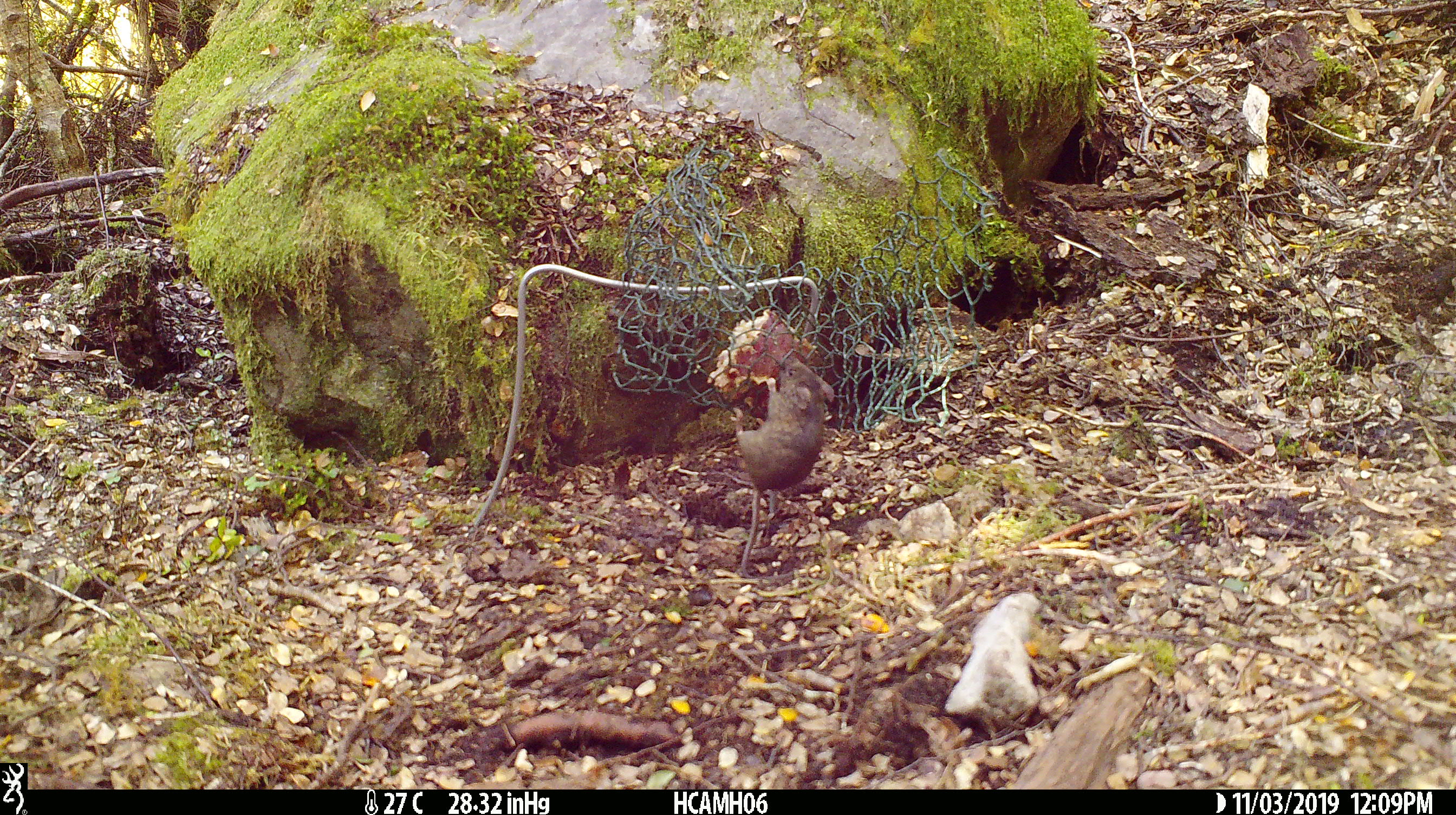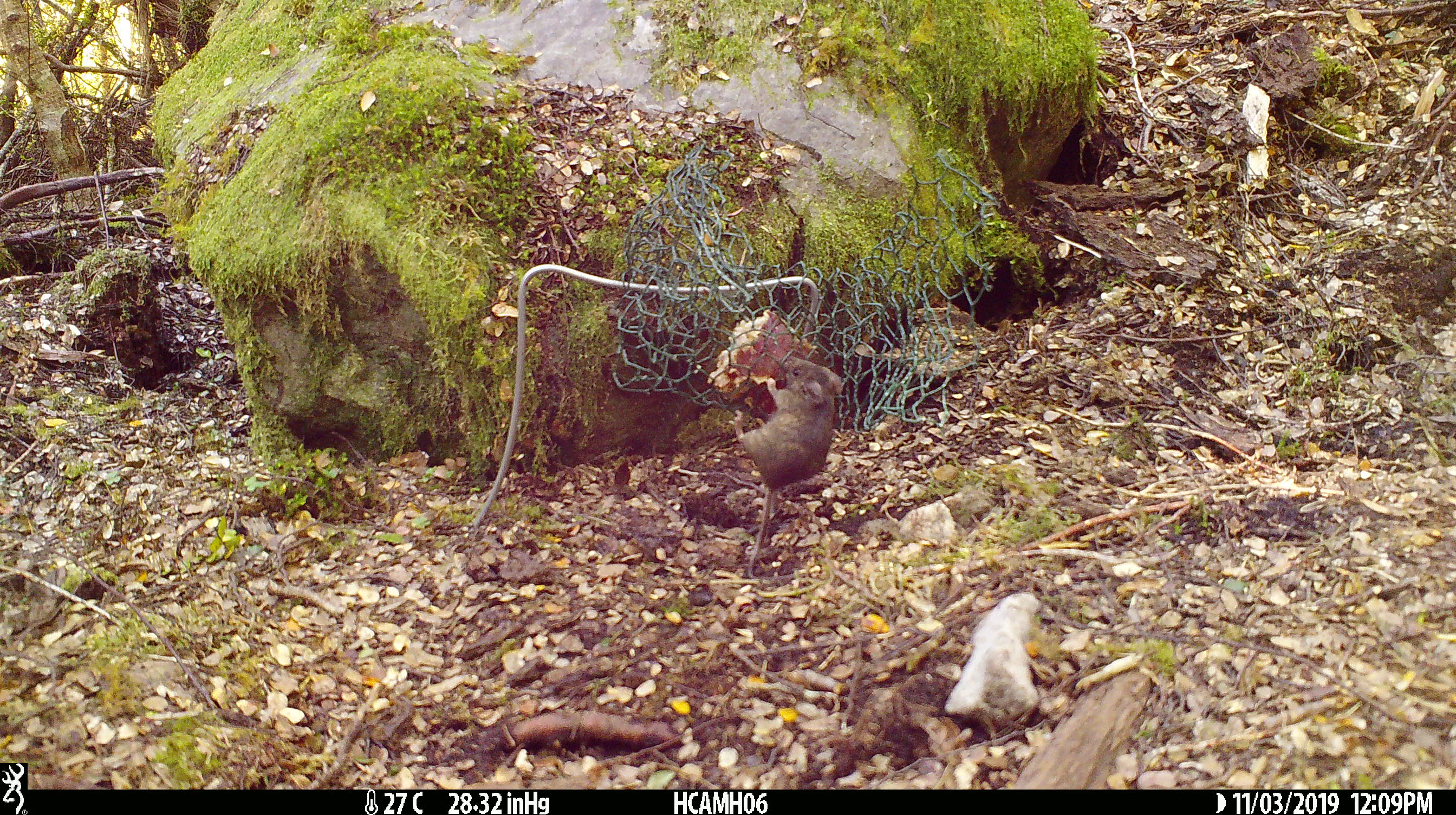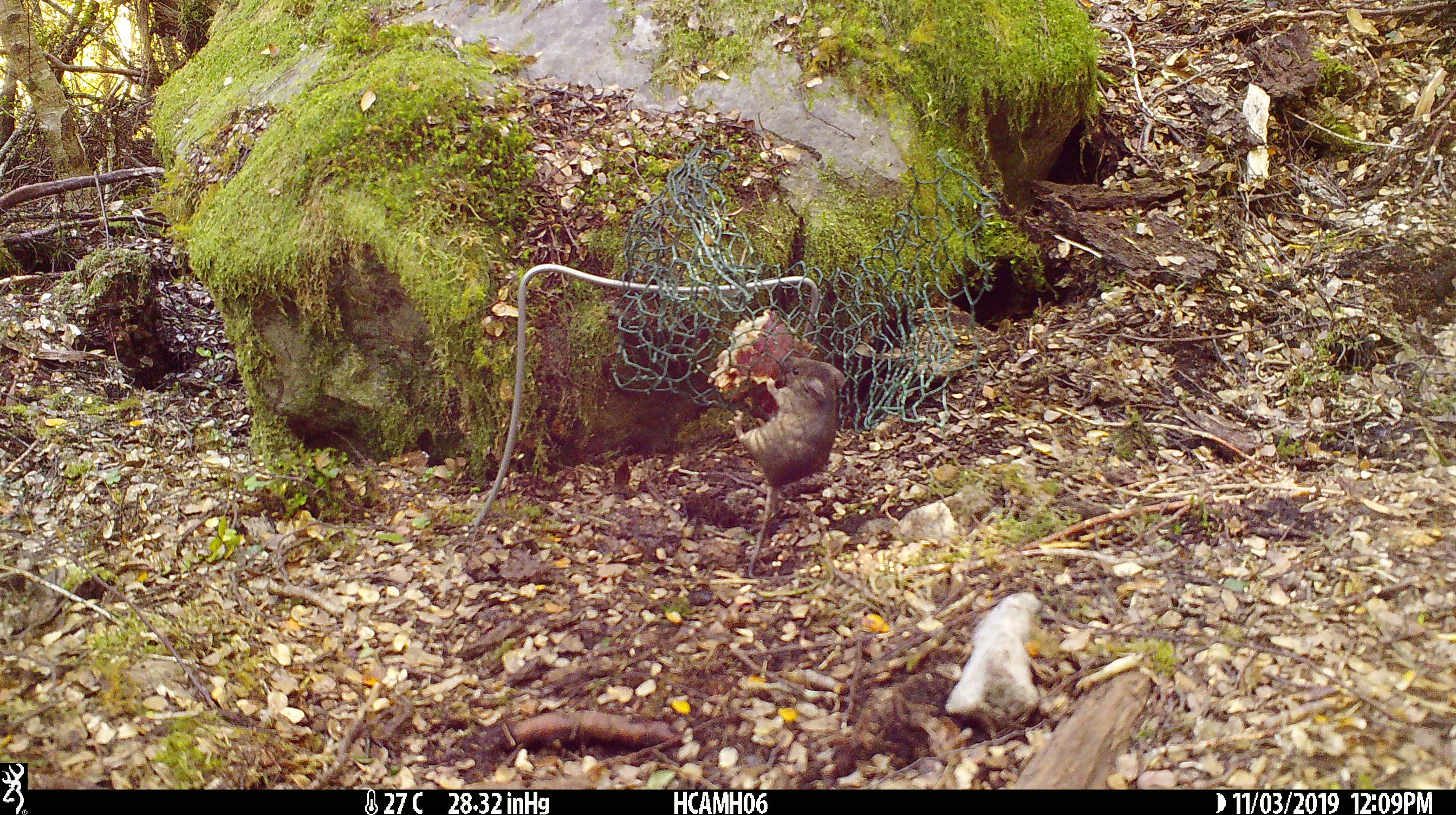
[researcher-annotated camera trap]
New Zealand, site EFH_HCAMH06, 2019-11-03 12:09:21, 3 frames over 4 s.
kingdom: Animalia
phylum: Chordata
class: Mammalia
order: Rodentia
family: Muridae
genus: Mus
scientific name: Mus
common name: mouse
Mouse (Mus).